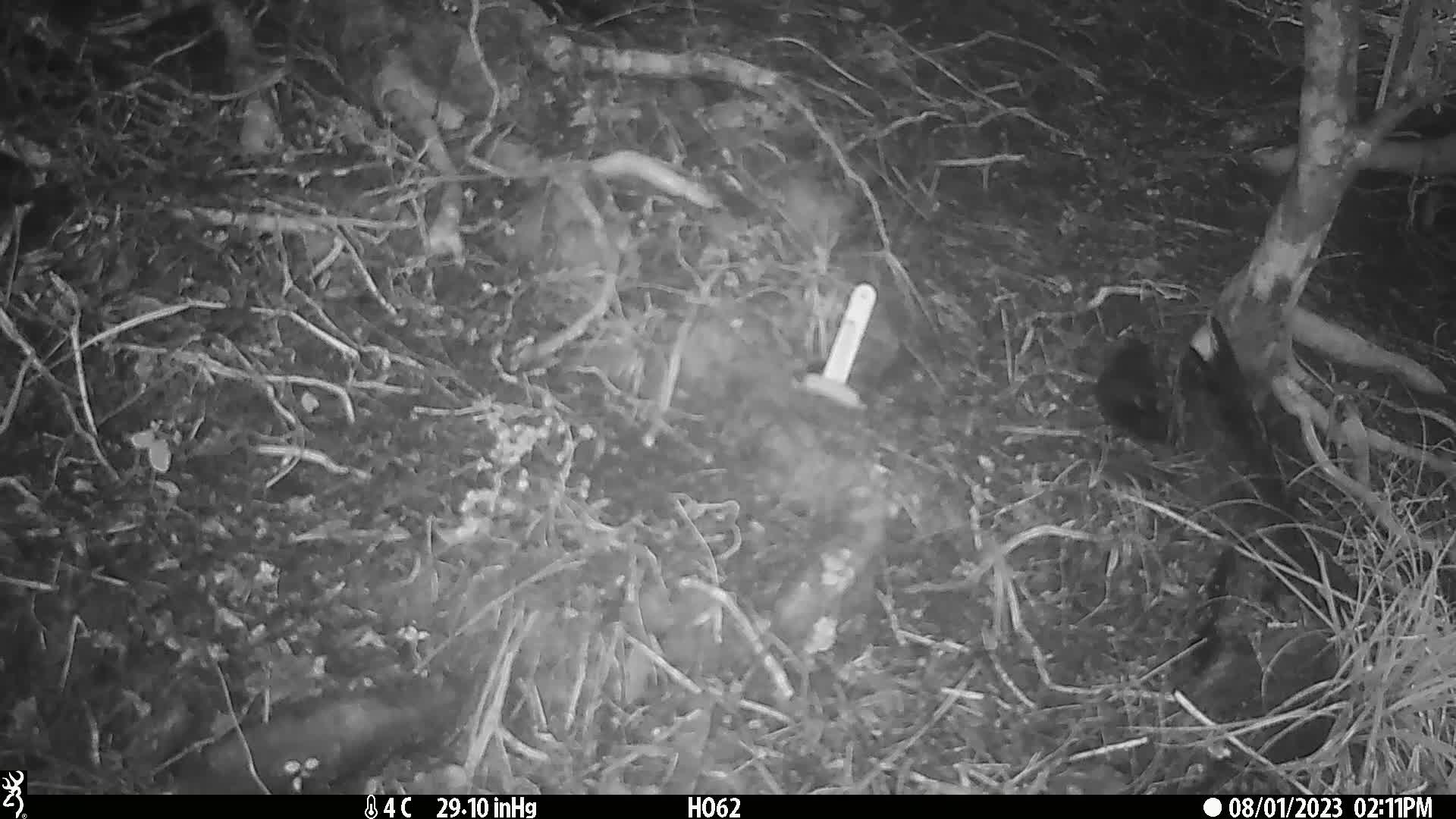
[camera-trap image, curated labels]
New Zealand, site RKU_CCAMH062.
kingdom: Animalia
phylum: Chordata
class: Aves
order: Passeriformes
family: Turdidae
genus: Turdus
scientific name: Turdus merula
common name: eurasian blackbird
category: blackbird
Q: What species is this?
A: Blackbird (eurasian blackbird) (Turdus merula).